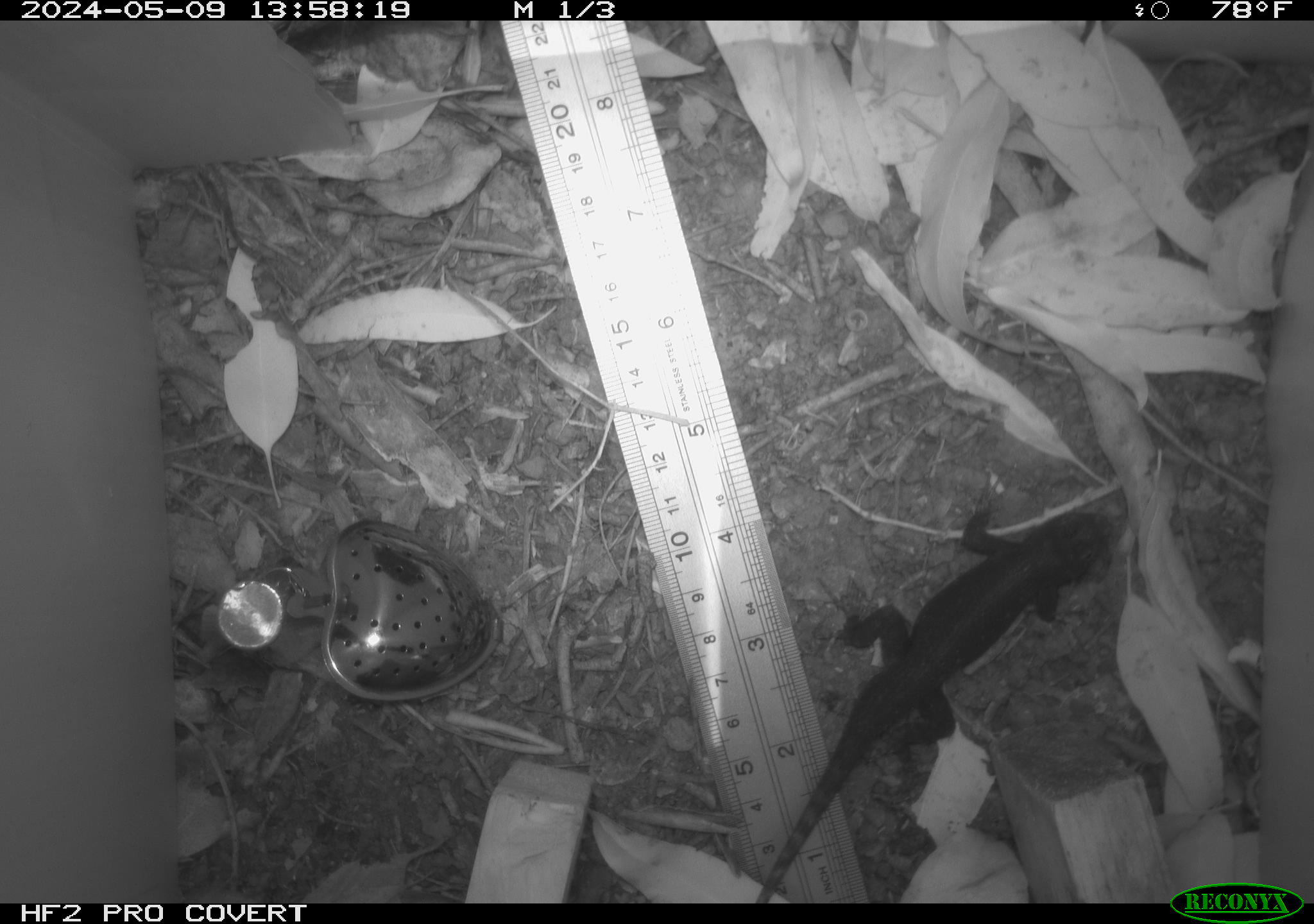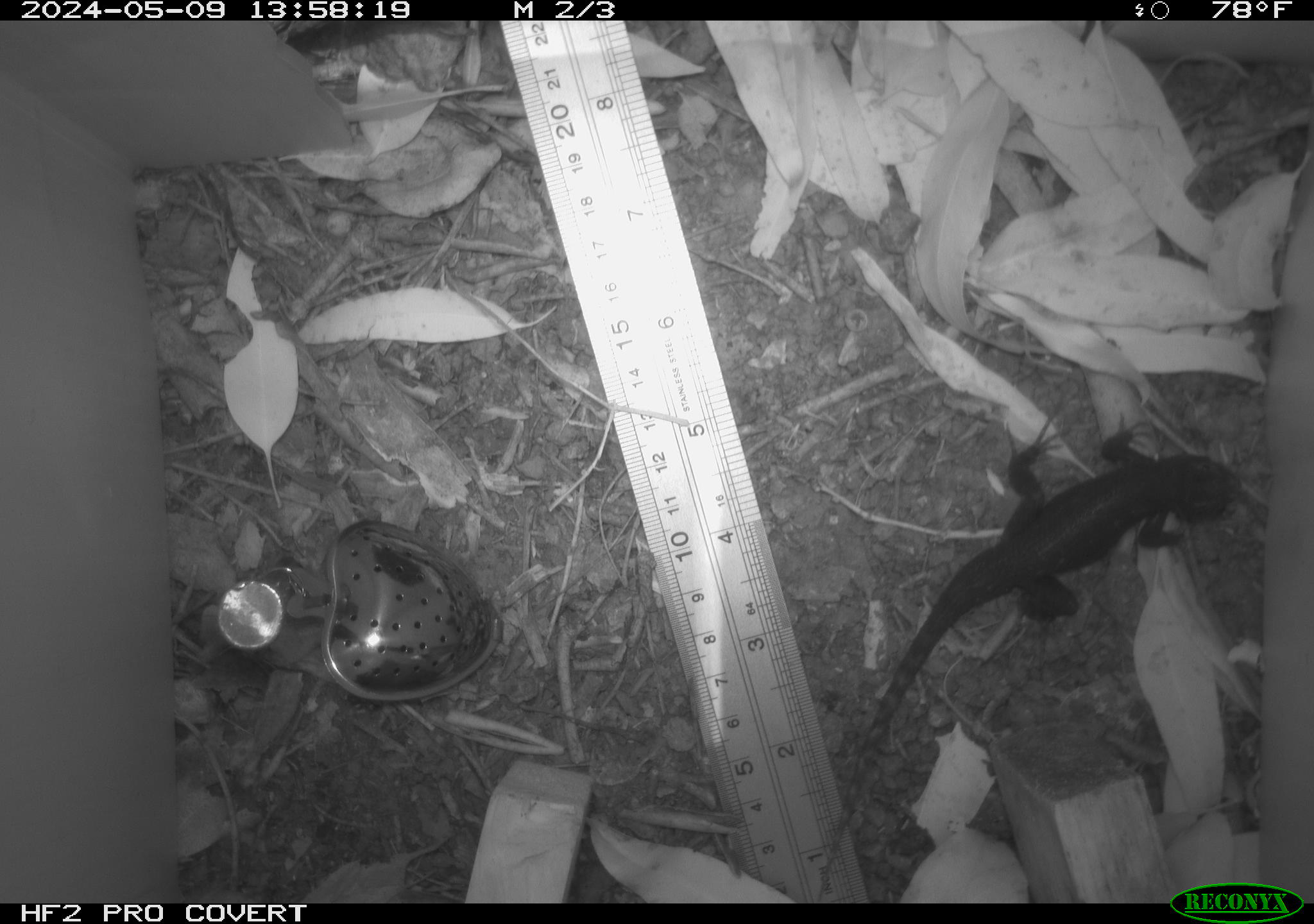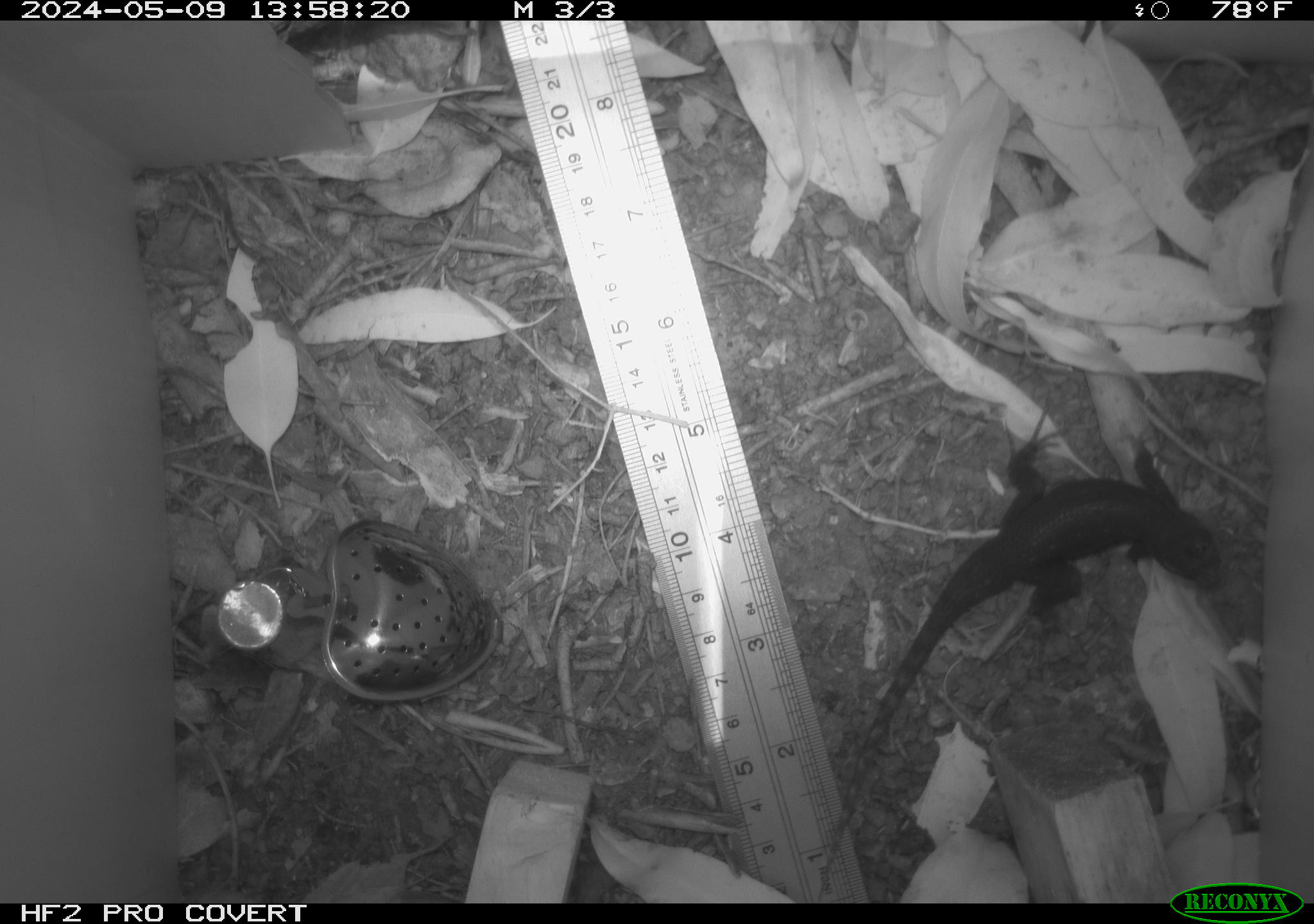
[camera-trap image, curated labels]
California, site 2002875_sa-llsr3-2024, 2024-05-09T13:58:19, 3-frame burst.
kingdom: Animalia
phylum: Chordata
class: Reptilia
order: Squamata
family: Phrynosomatidae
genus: Sceloporus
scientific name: Sceloporus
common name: spiny lizards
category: sceloporus species